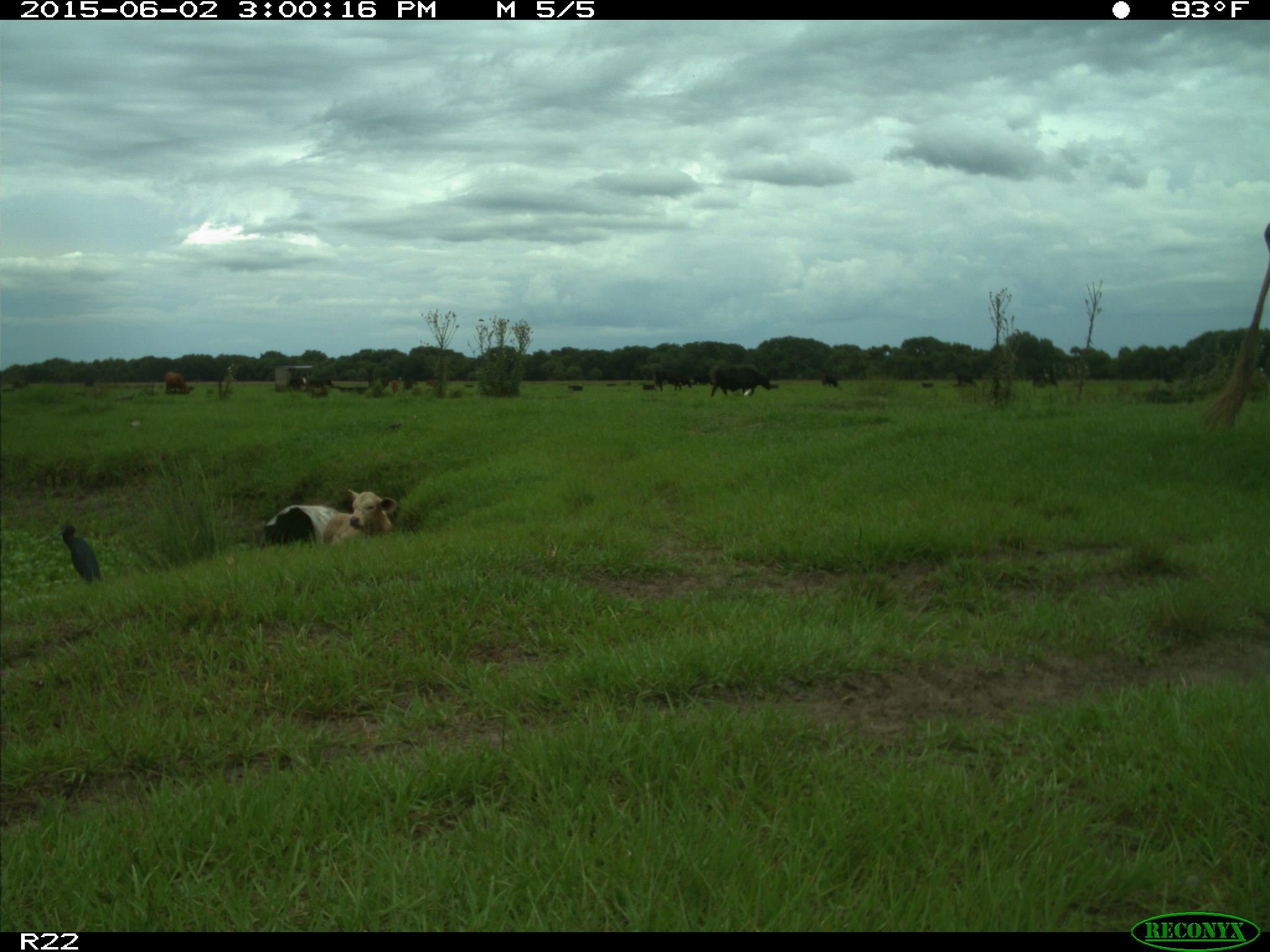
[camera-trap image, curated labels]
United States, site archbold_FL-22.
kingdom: Animalia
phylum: Chordata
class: Mammalia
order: Artiodactyla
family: Bovidae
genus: Bos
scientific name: Bos taurus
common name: domestic cow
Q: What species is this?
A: Bos taurus (domestic cow).